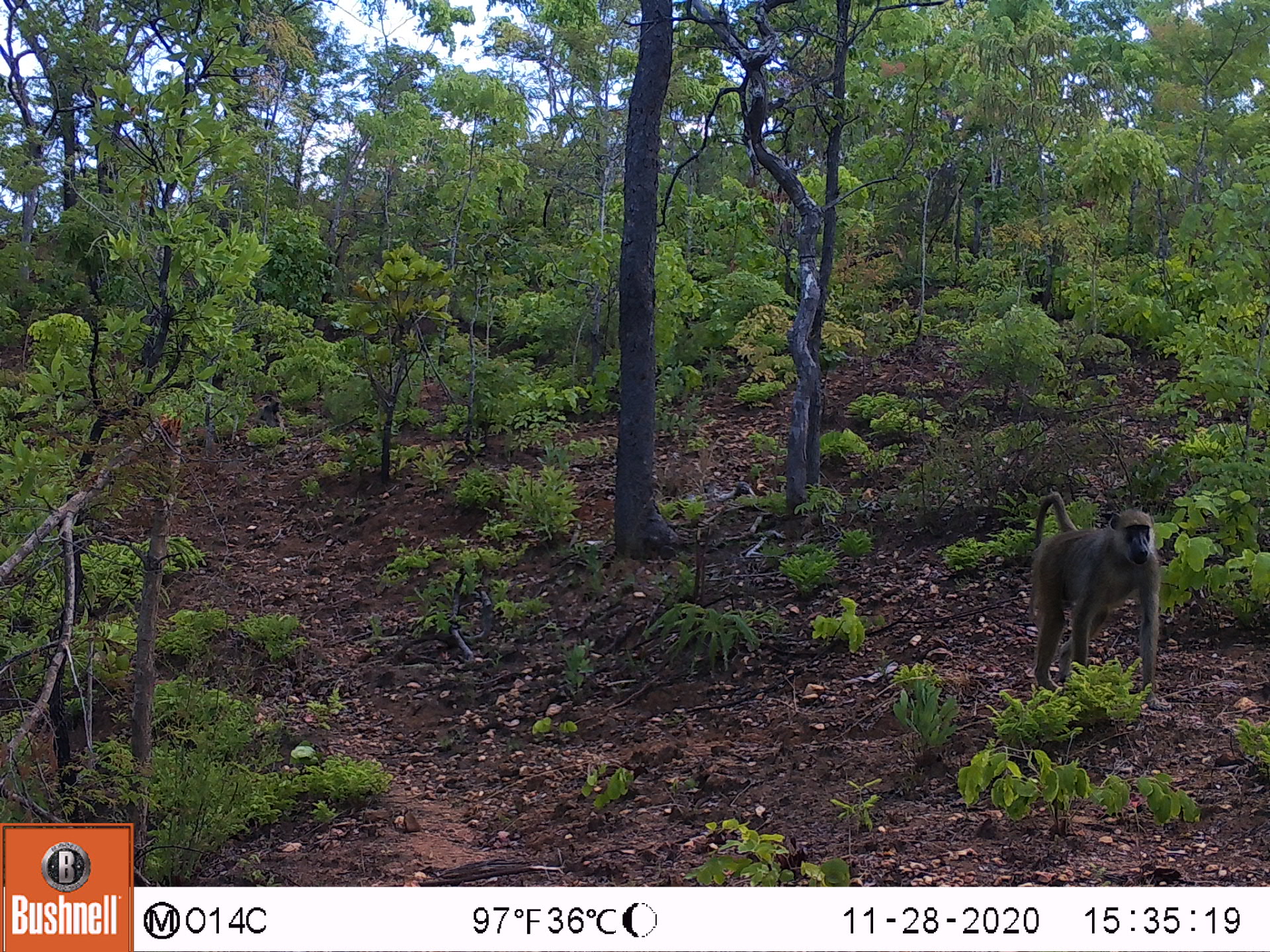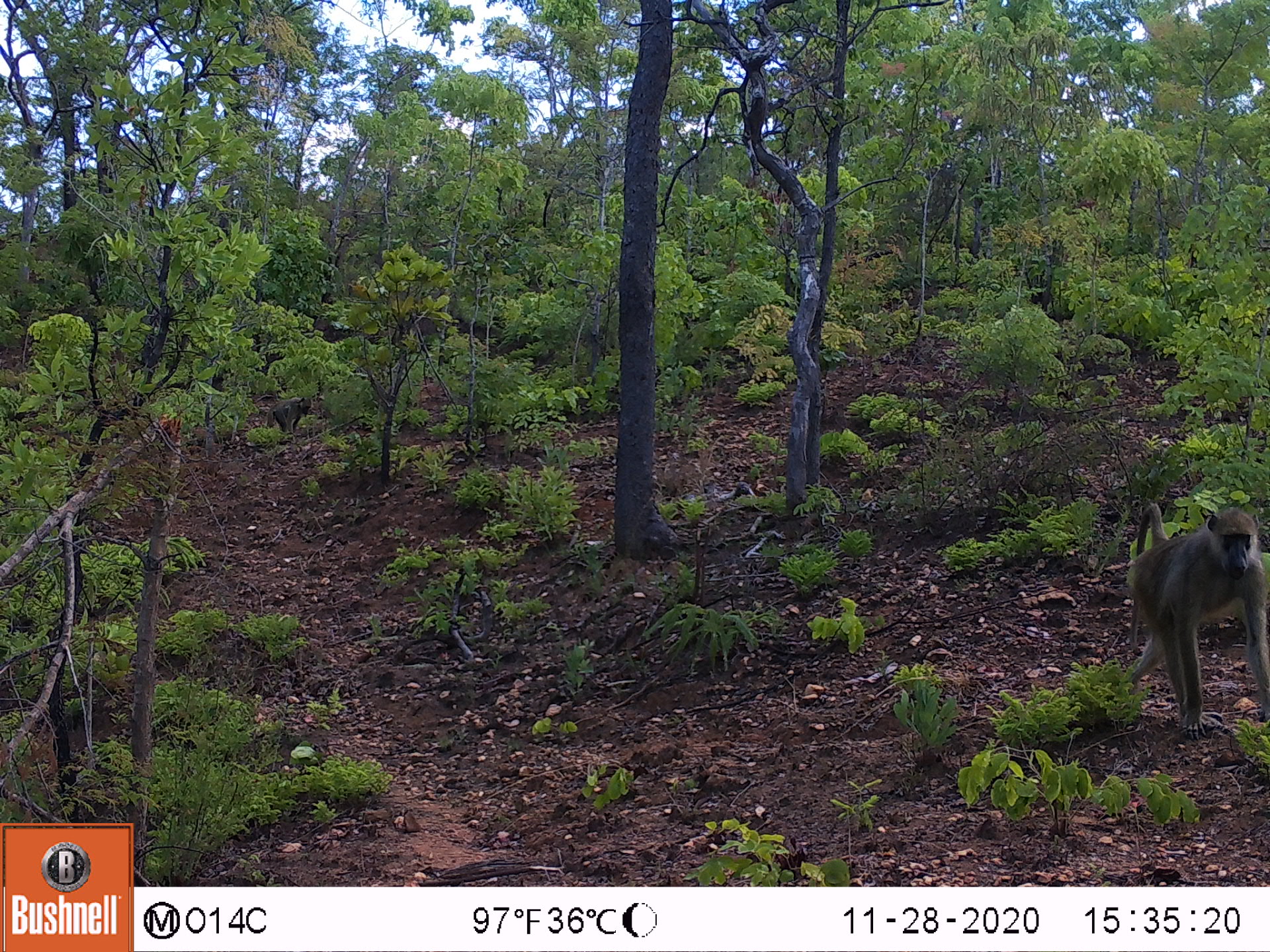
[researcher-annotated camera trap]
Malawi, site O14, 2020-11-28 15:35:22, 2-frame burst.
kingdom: Animalia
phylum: Chordata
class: Mammalia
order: Primates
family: Cercopithecidae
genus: Papio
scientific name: Papio cynocephalus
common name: yellow baboon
Yellow baboon (Papio cynocephalus), count 2.